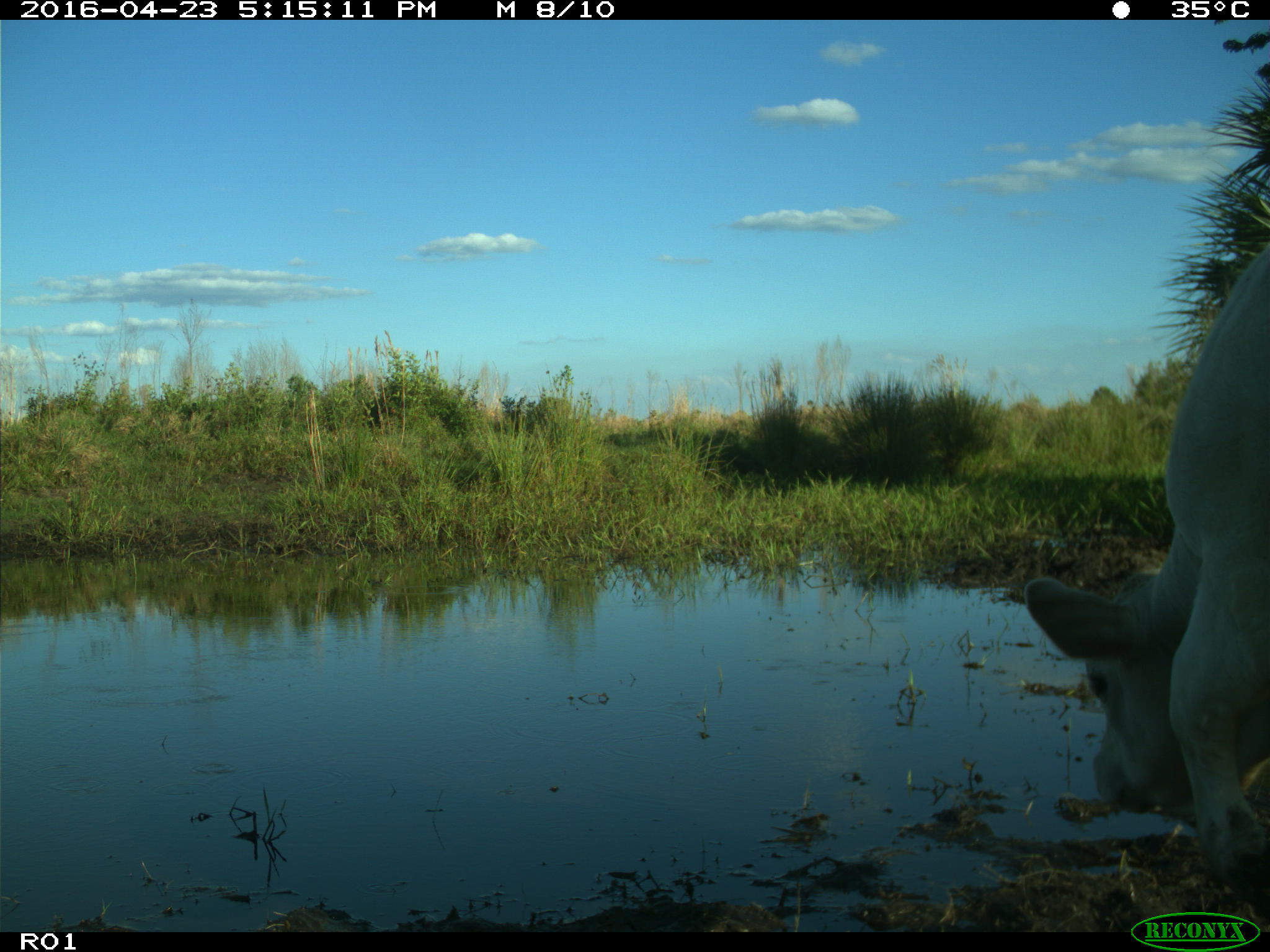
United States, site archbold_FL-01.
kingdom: Animalia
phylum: Chordata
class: Mammalia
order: Artiodactyla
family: Bovidae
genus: Bos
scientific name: Bos taurus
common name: domestic cow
Bos taurus (domestic cow).